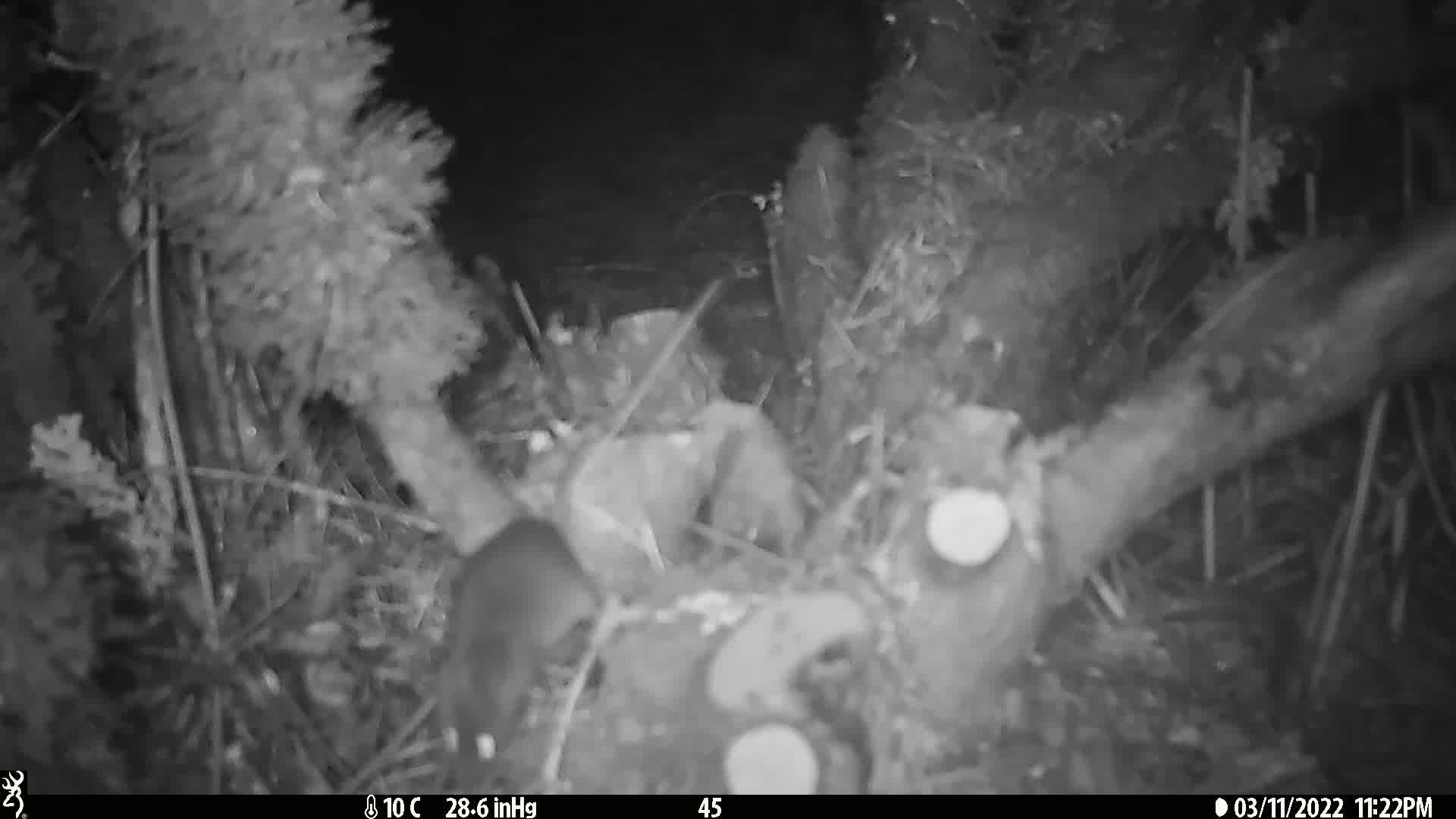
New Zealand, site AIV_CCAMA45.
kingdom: Animalia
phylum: Chordata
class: Mammalia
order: Rodentia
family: Muridae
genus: Mus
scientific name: Mus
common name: mouse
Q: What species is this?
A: Mouse (Mus).